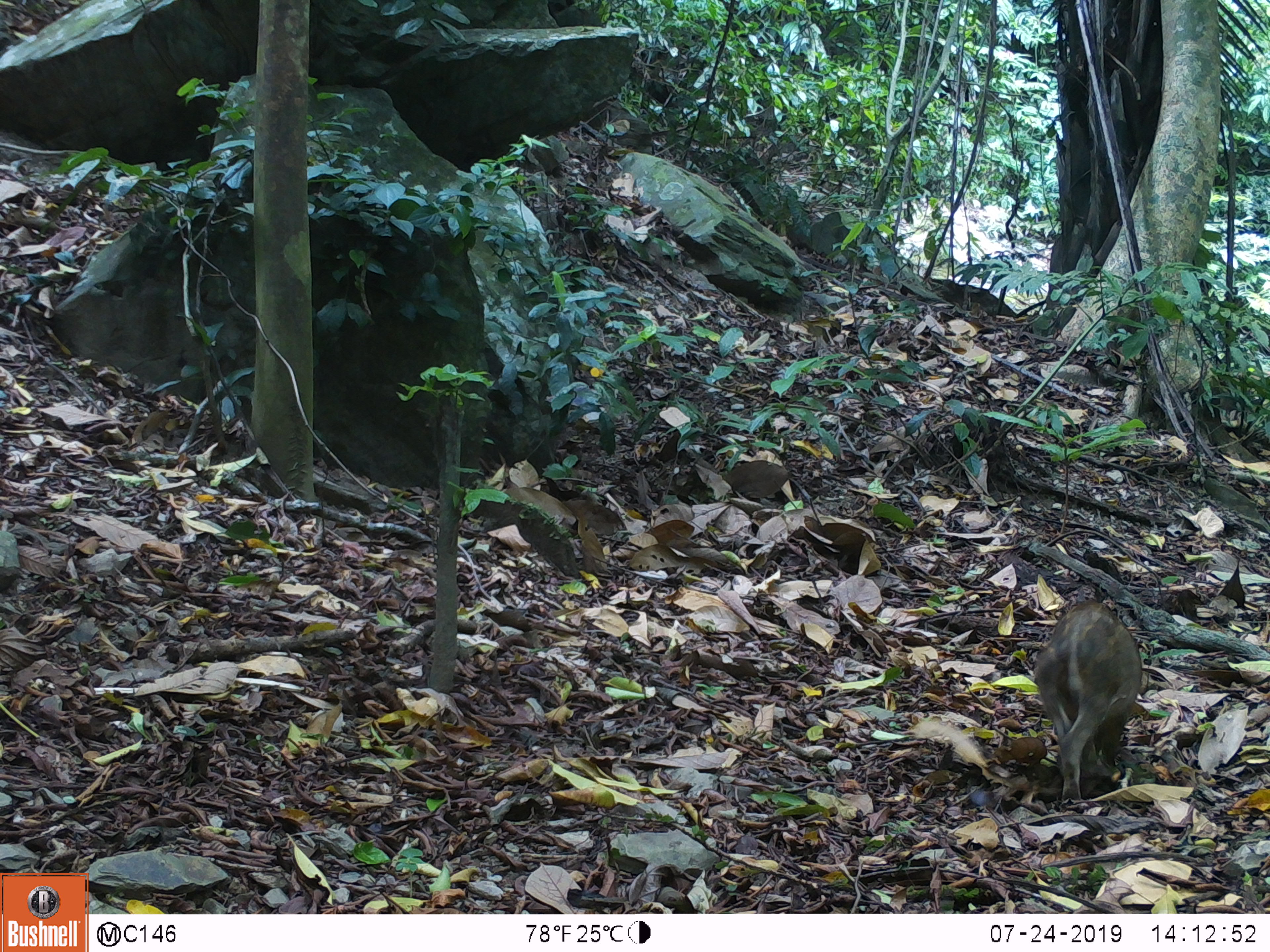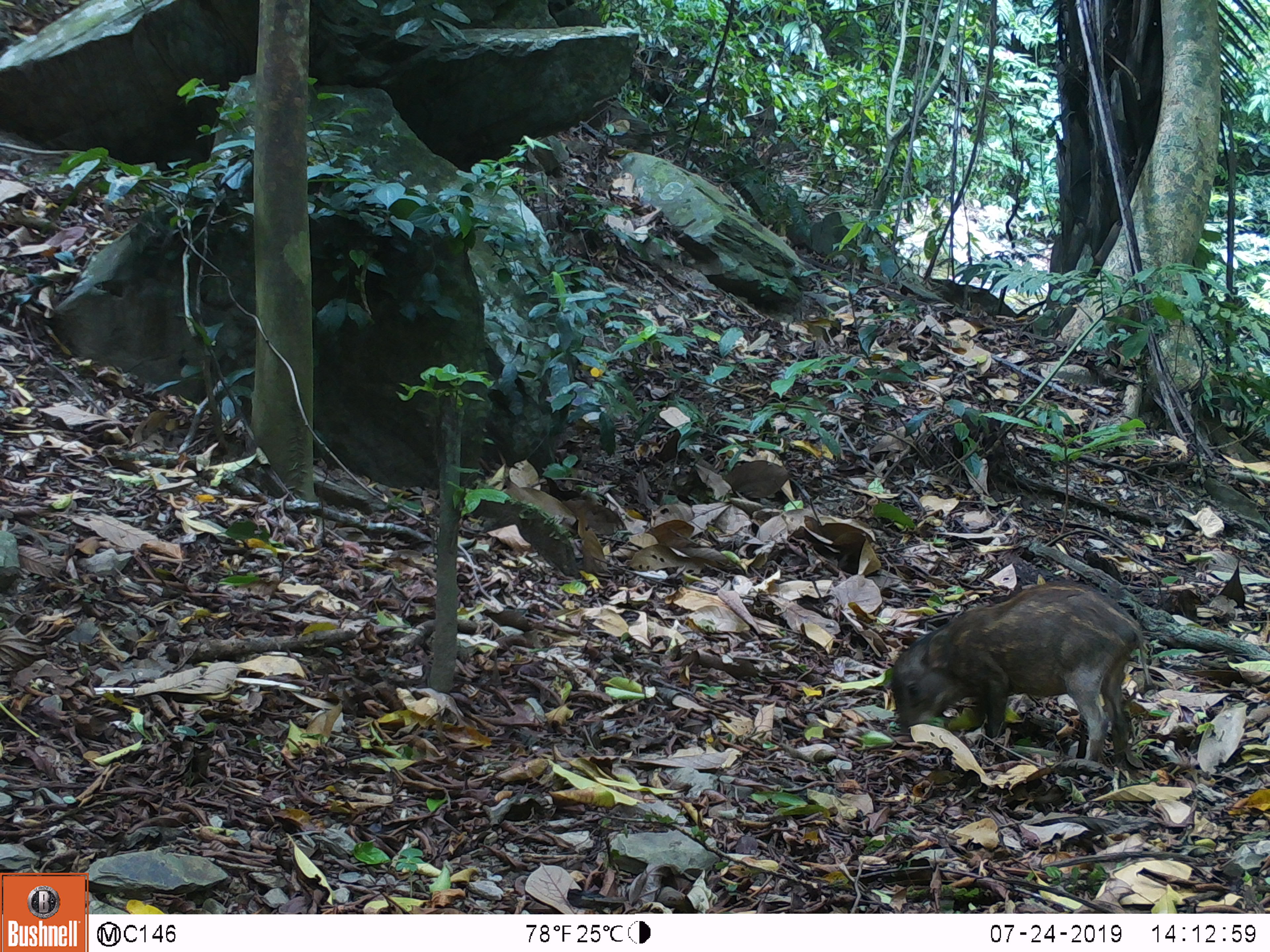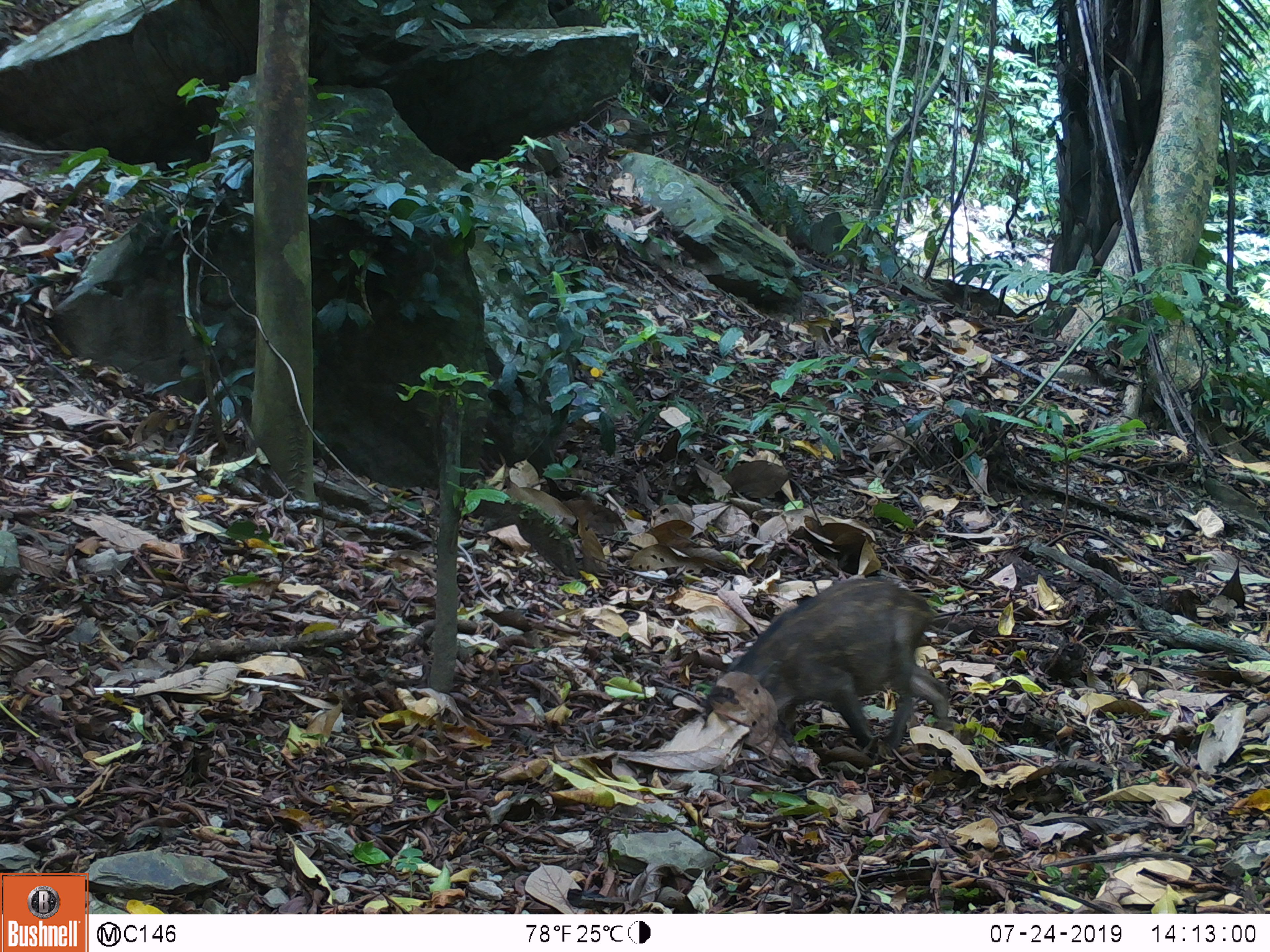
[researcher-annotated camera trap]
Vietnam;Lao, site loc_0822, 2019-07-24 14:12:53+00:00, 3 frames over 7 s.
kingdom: Animalia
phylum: Chordata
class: Mammalia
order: Artiodactyla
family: Suidae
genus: Sus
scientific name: Sus scrofa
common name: eurasian wild pig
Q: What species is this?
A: Eurasian wild pig (Sus scrofa).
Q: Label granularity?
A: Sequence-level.